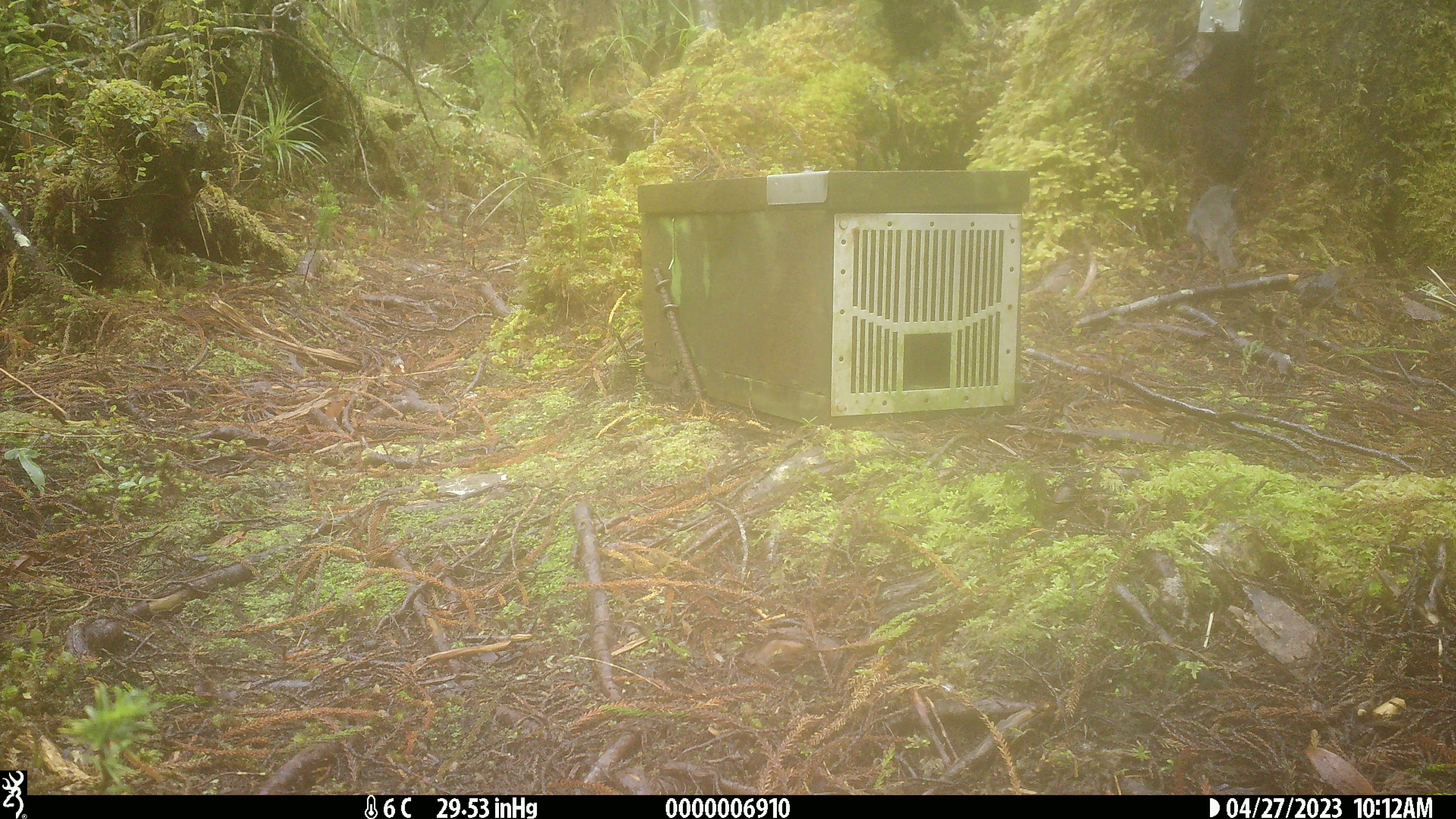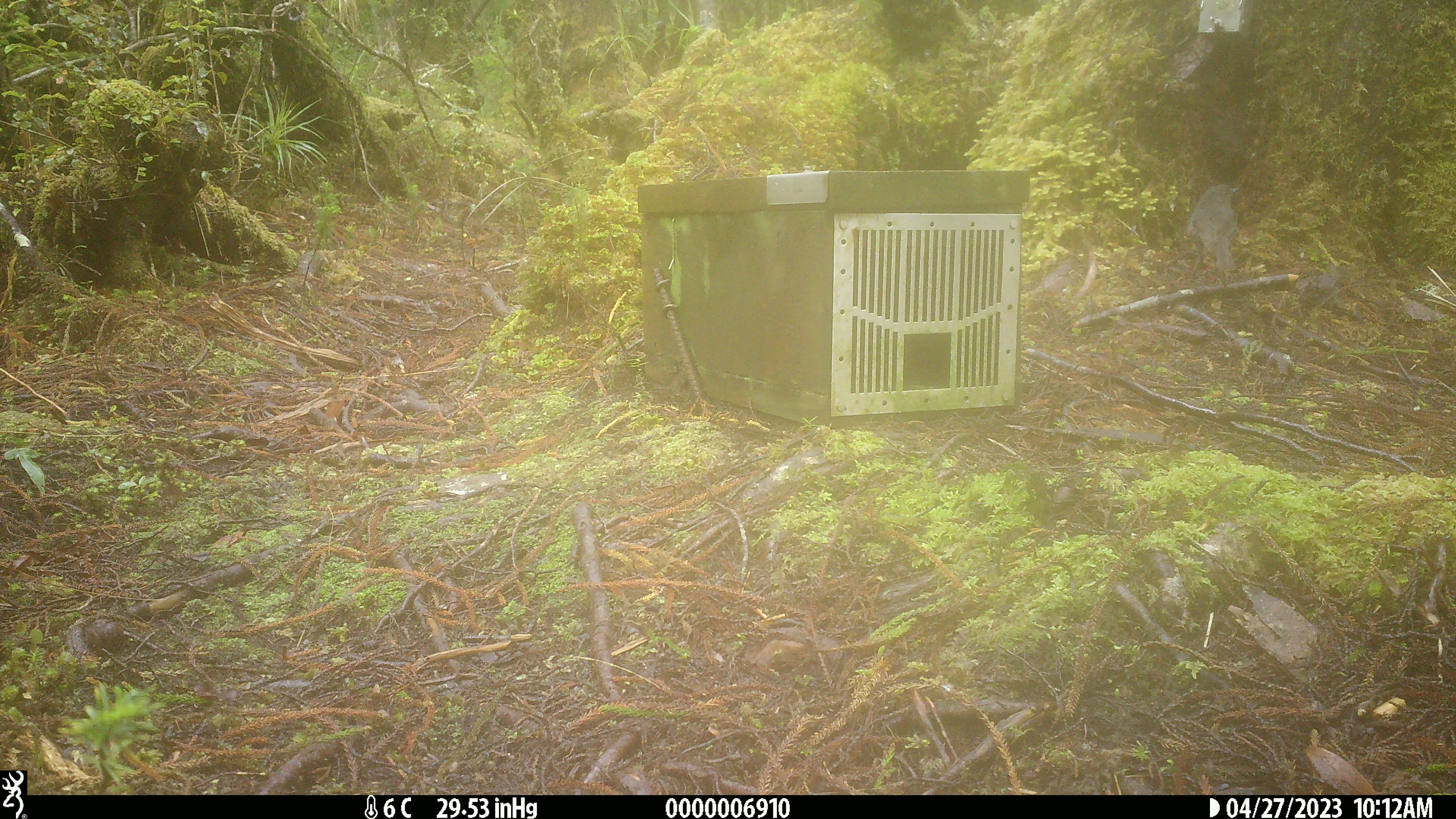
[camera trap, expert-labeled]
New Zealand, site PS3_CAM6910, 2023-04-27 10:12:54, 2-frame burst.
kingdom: Animalia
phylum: Chordata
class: Aves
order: Passeriformes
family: Petroicidae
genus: Petroica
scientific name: Petroica australis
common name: new zealand robin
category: robin